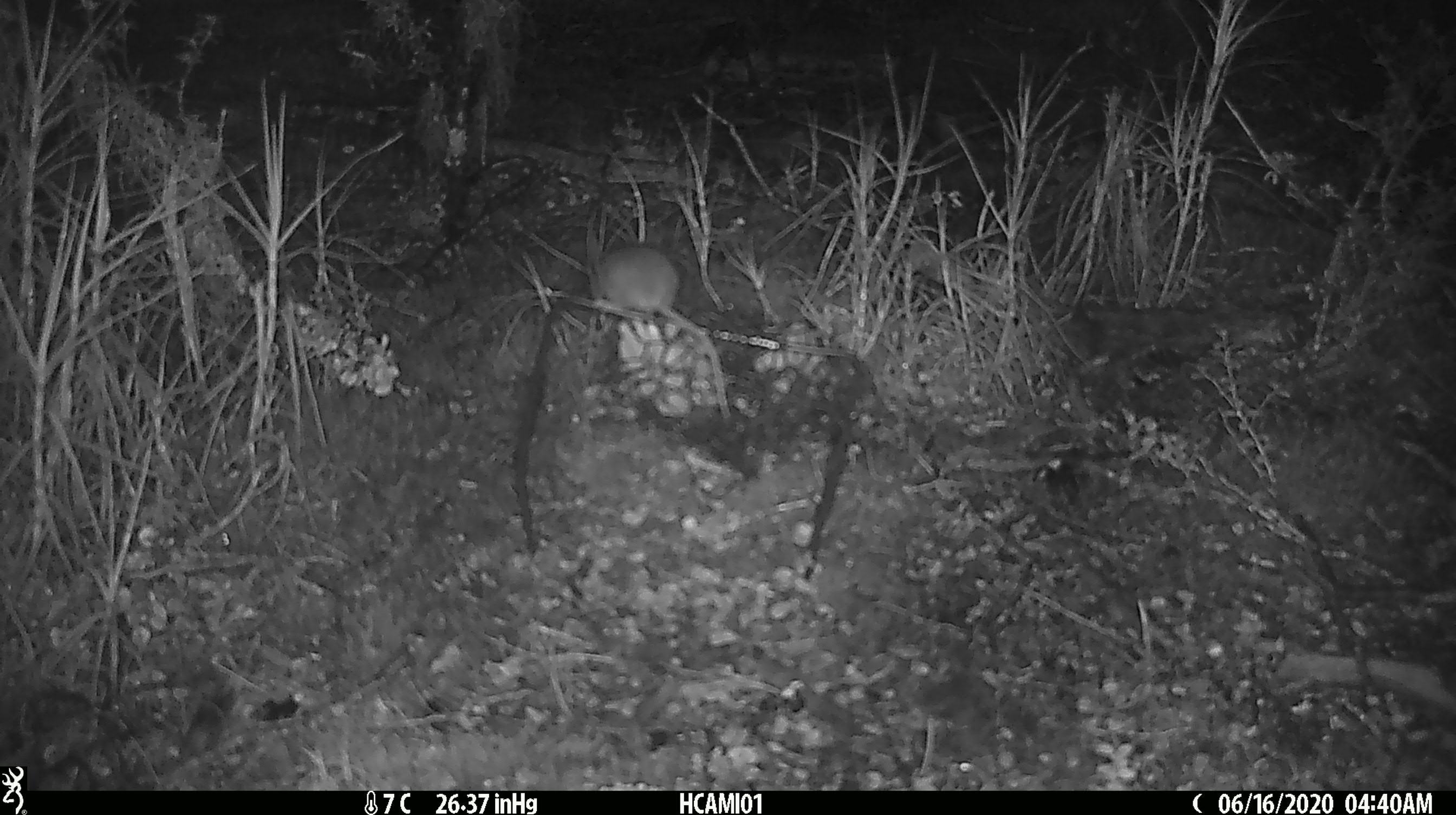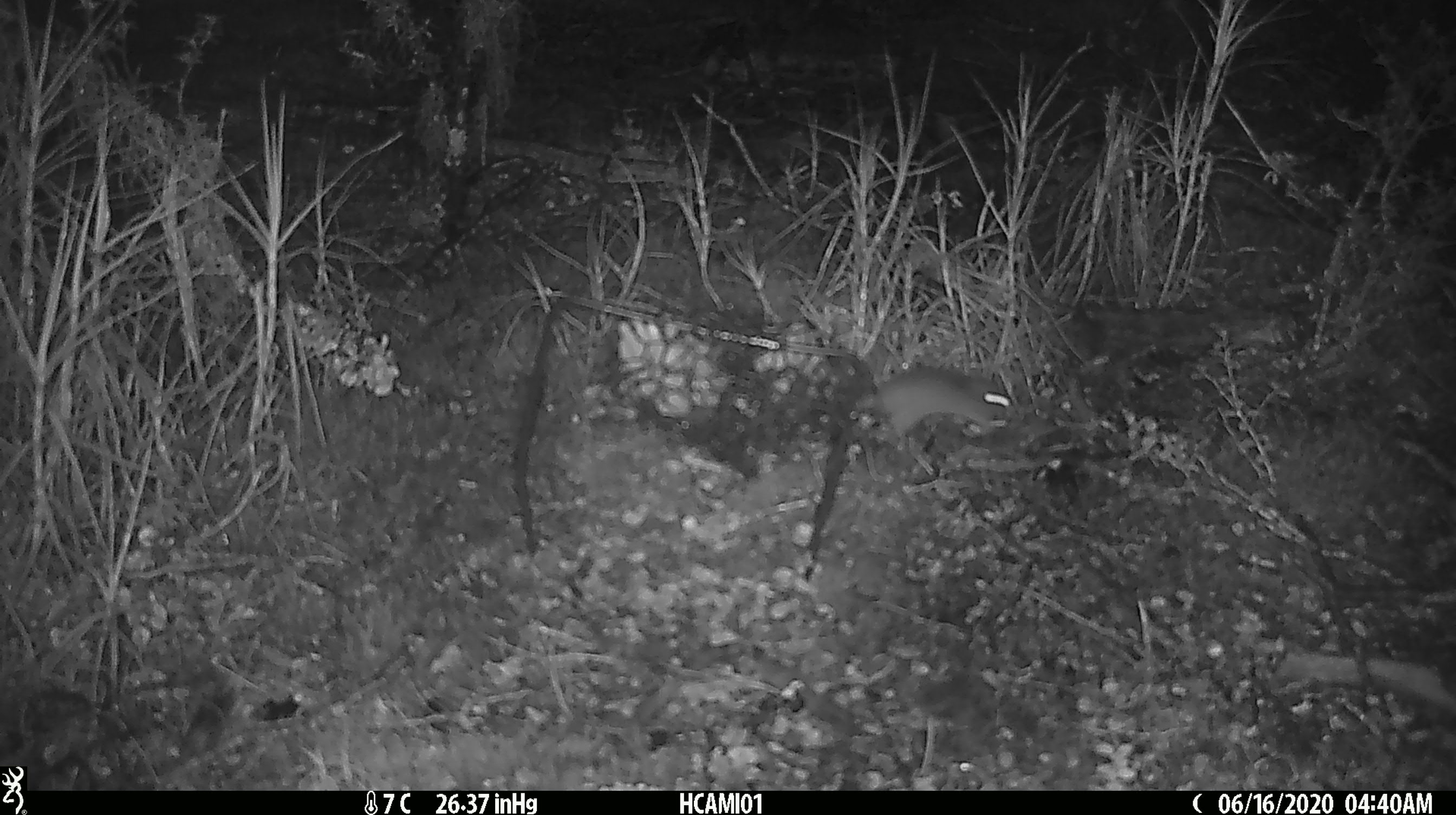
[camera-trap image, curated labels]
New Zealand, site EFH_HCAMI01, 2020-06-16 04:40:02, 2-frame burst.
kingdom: Animalia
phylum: Chordata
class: Mammalia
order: Rodentia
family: Muridae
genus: Mus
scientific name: Mus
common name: mouse